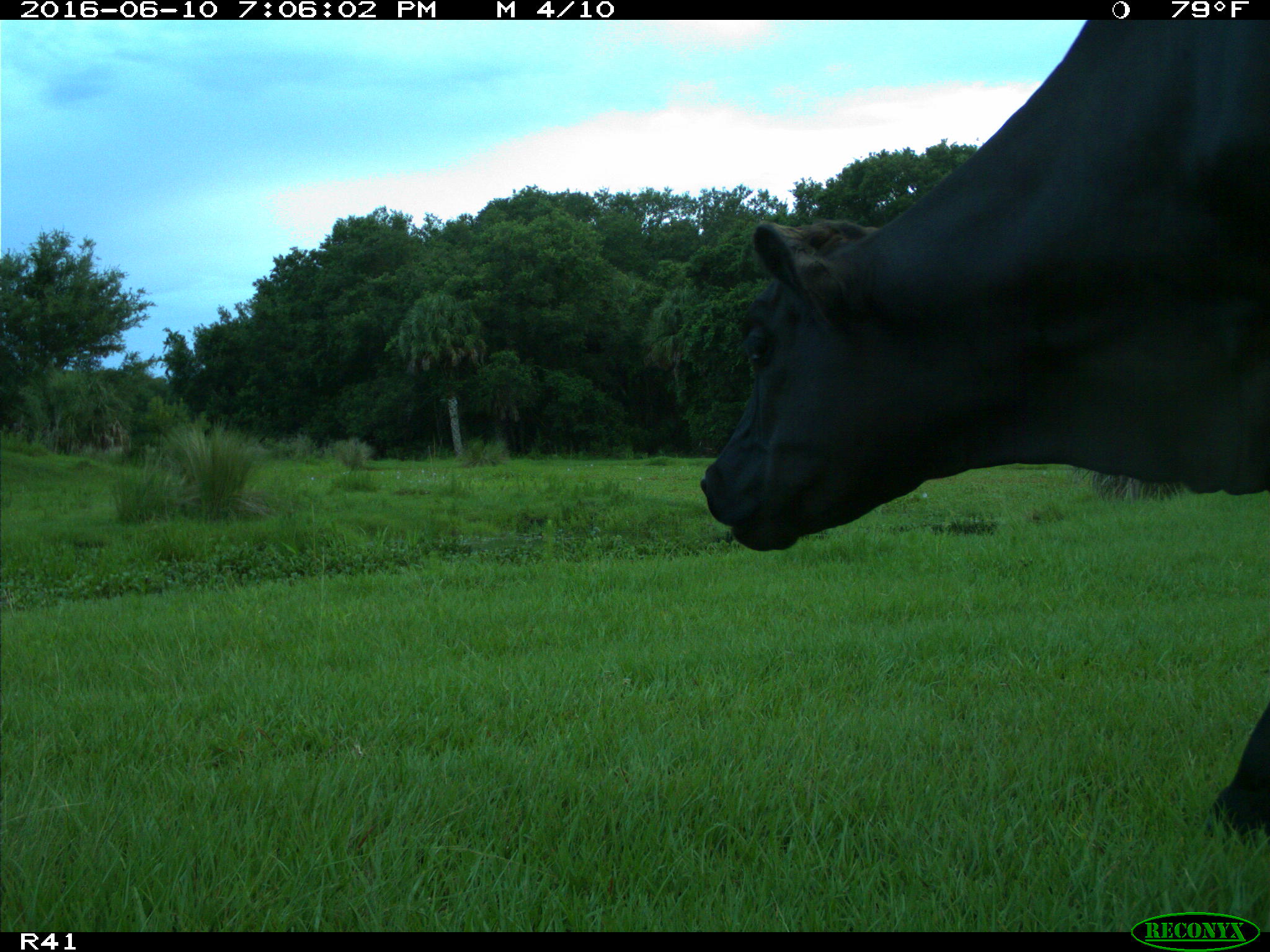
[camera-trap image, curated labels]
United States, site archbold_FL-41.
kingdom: Animalia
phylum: Chordata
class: Mammalia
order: Artiodactyla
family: Bovidae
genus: Bos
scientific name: Bos taurus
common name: domestic cow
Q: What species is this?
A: Bos taurus (domestic cow).